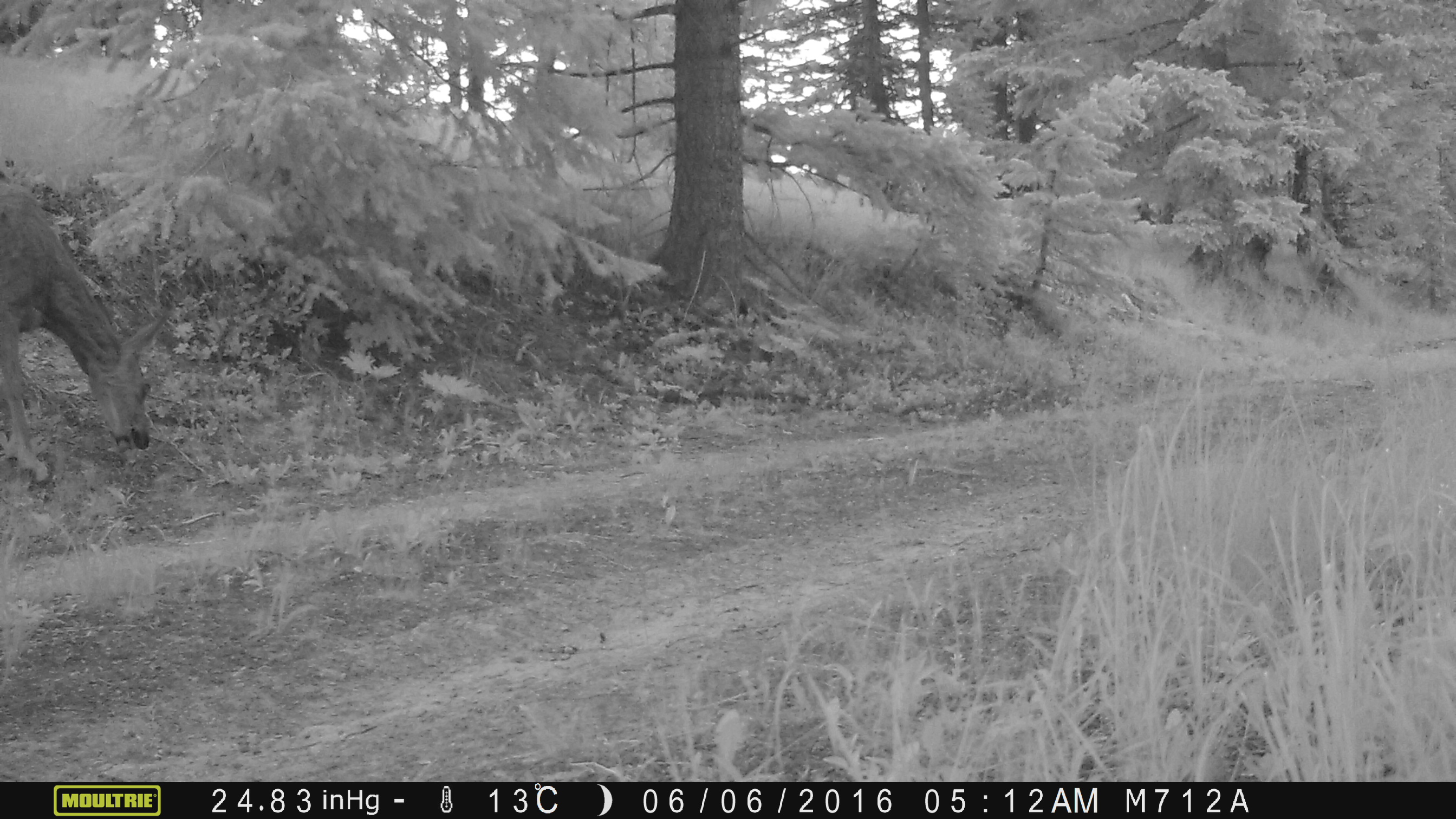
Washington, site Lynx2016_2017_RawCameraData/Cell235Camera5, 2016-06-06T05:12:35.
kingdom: Animalia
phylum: Chordata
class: Mammalia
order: Artiodactyla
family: Cervidae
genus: Odocoileus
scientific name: Odocoileus hemionus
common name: mule deer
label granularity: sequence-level